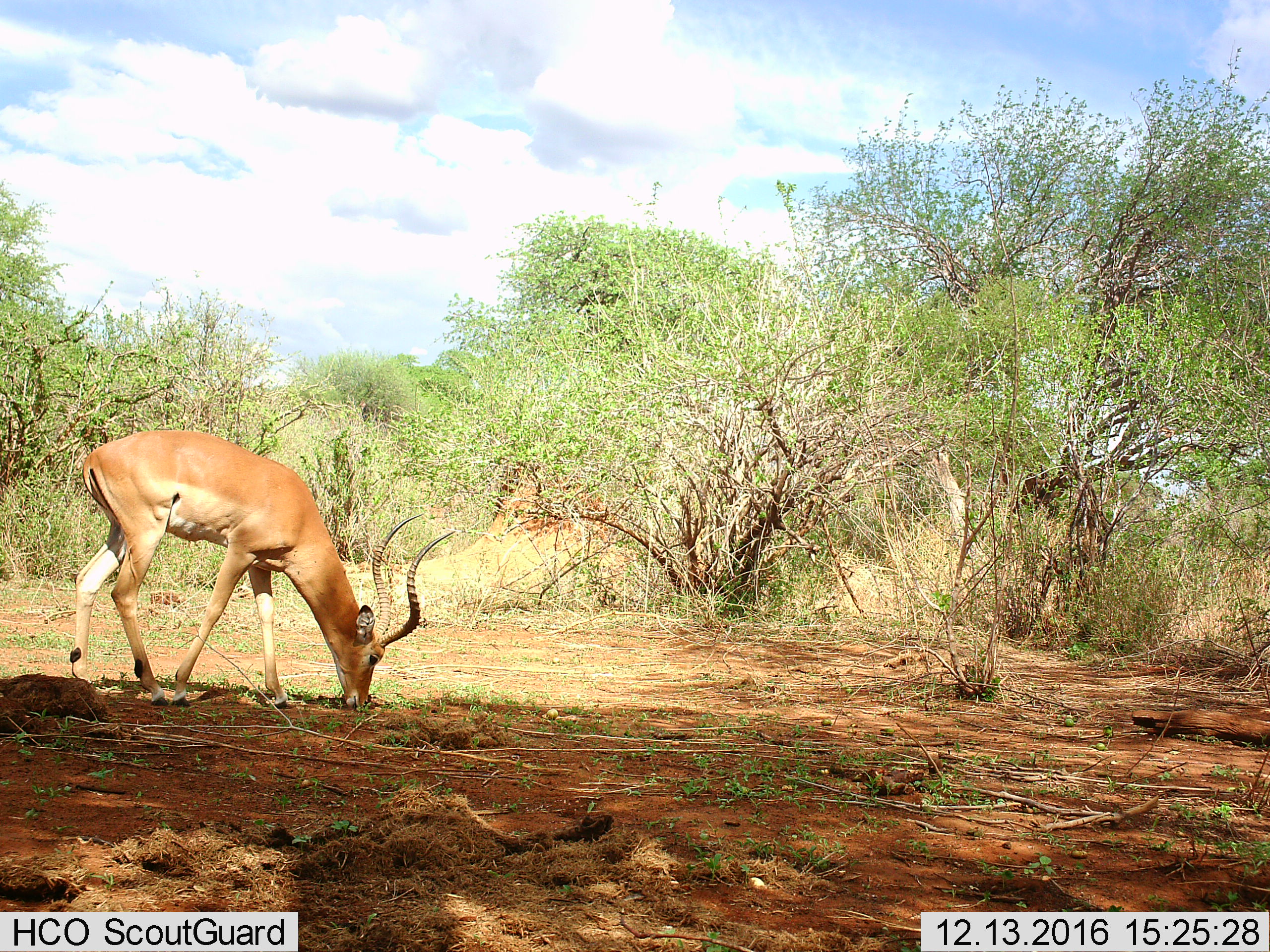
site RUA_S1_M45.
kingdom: Animalia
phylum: Chordata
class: Mammalia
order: Artiodactyla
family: Bovidae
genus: Aepyceros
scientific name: Aepyceros melampus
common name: impala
Impala (Aepyceros melampus), count 1. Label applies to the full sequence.